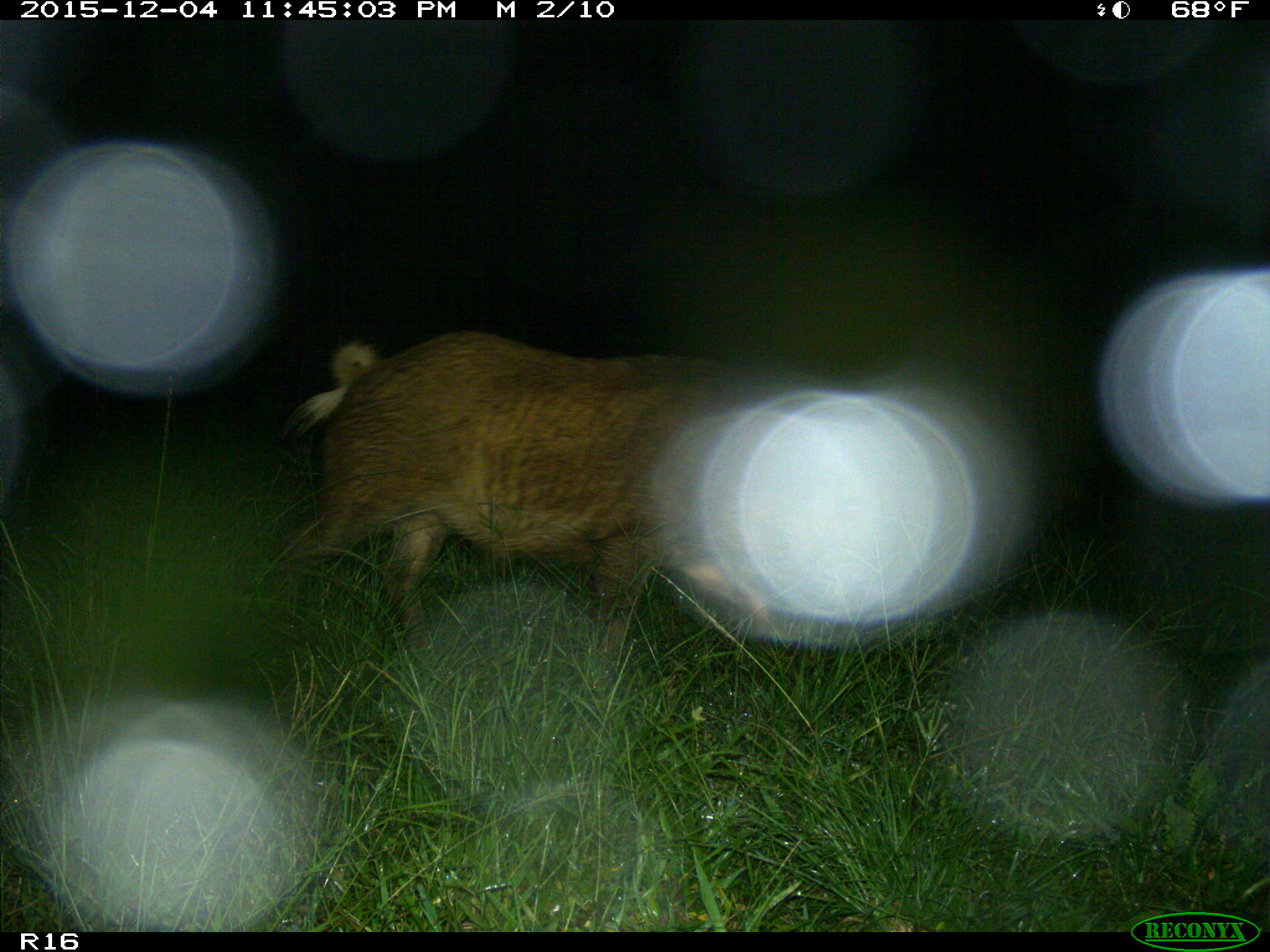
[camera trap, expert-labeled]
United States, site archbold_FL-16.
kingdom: Animalia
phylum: Chordata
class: Mammalia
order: Artiodactyla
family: Suidae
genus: Sus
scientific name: Sus scrofa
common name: wild boar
Sus scrofa (wild boar).